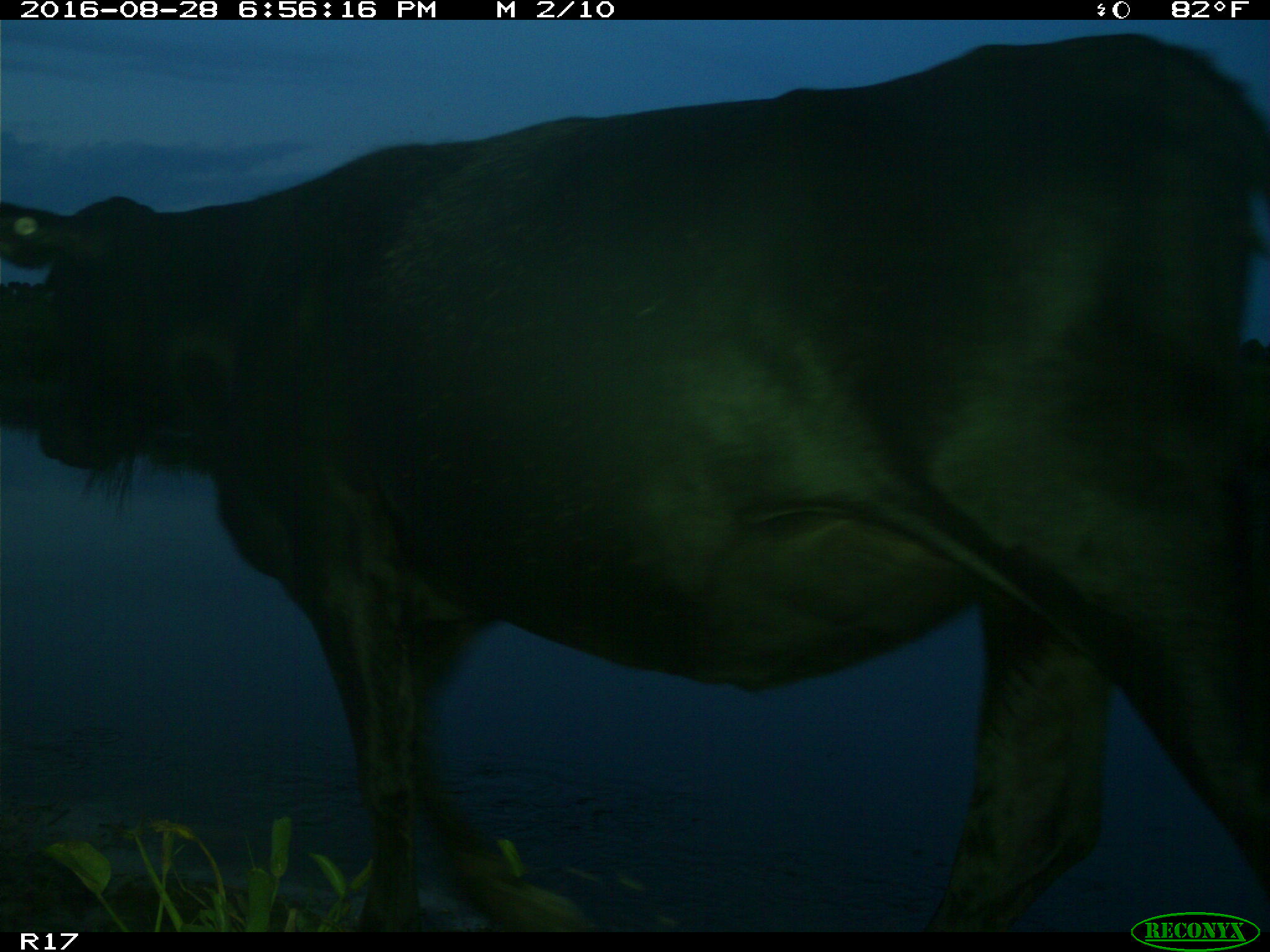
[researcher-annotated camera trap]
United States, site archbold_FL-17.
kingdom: Animalia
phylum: Chordata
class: Mammalia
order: Artiodactyla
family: Bovidae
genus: Bos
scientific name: Bos taurus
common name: domestic cow